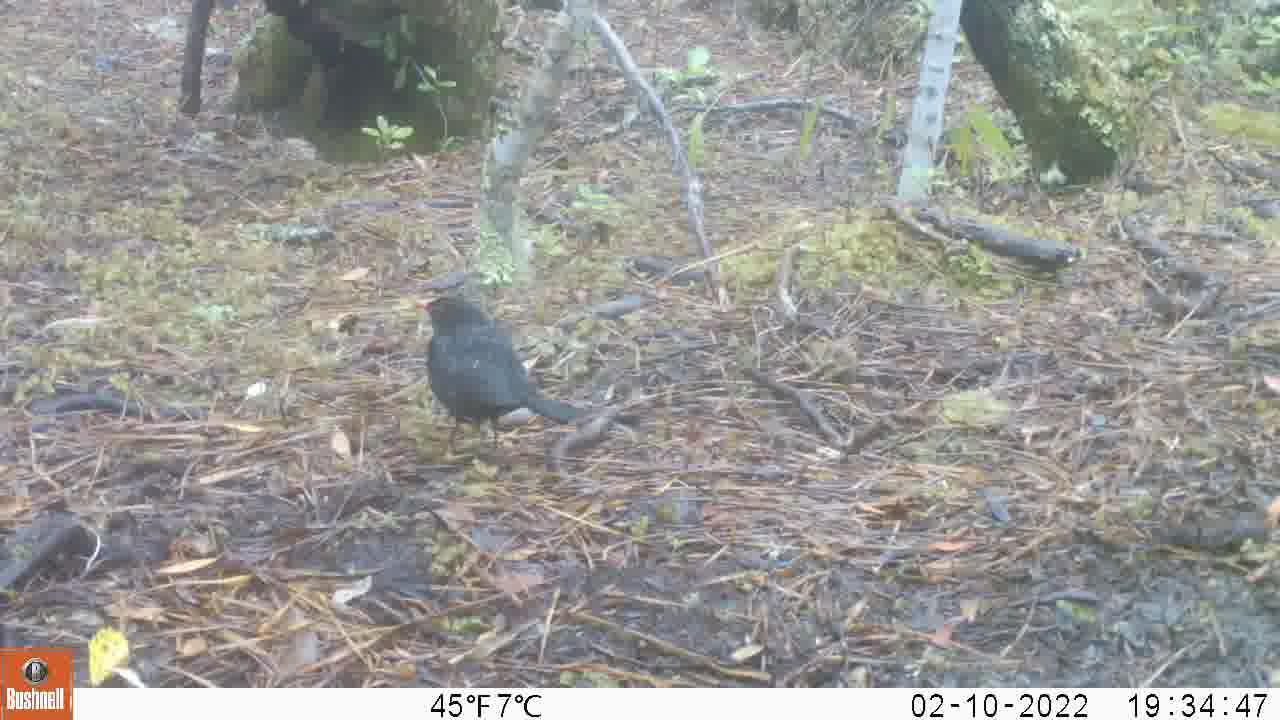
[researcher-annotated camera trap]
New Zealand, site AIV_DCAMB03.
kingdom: Animalia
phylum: Chordata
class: Aves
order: Passeriformes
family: Turdidae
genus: Turdus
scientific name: Turdus merula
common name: eurasian blackbird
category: blackbird